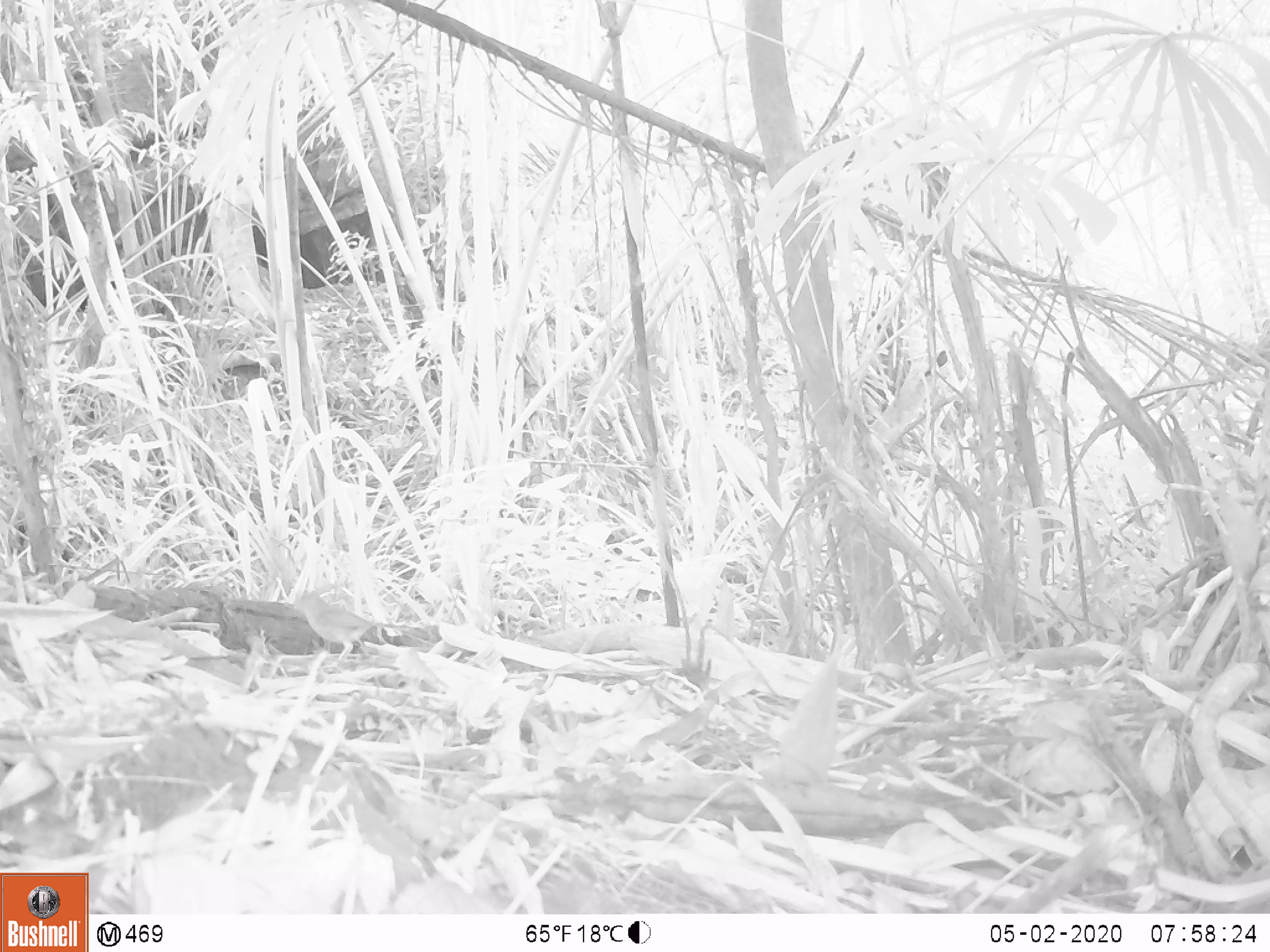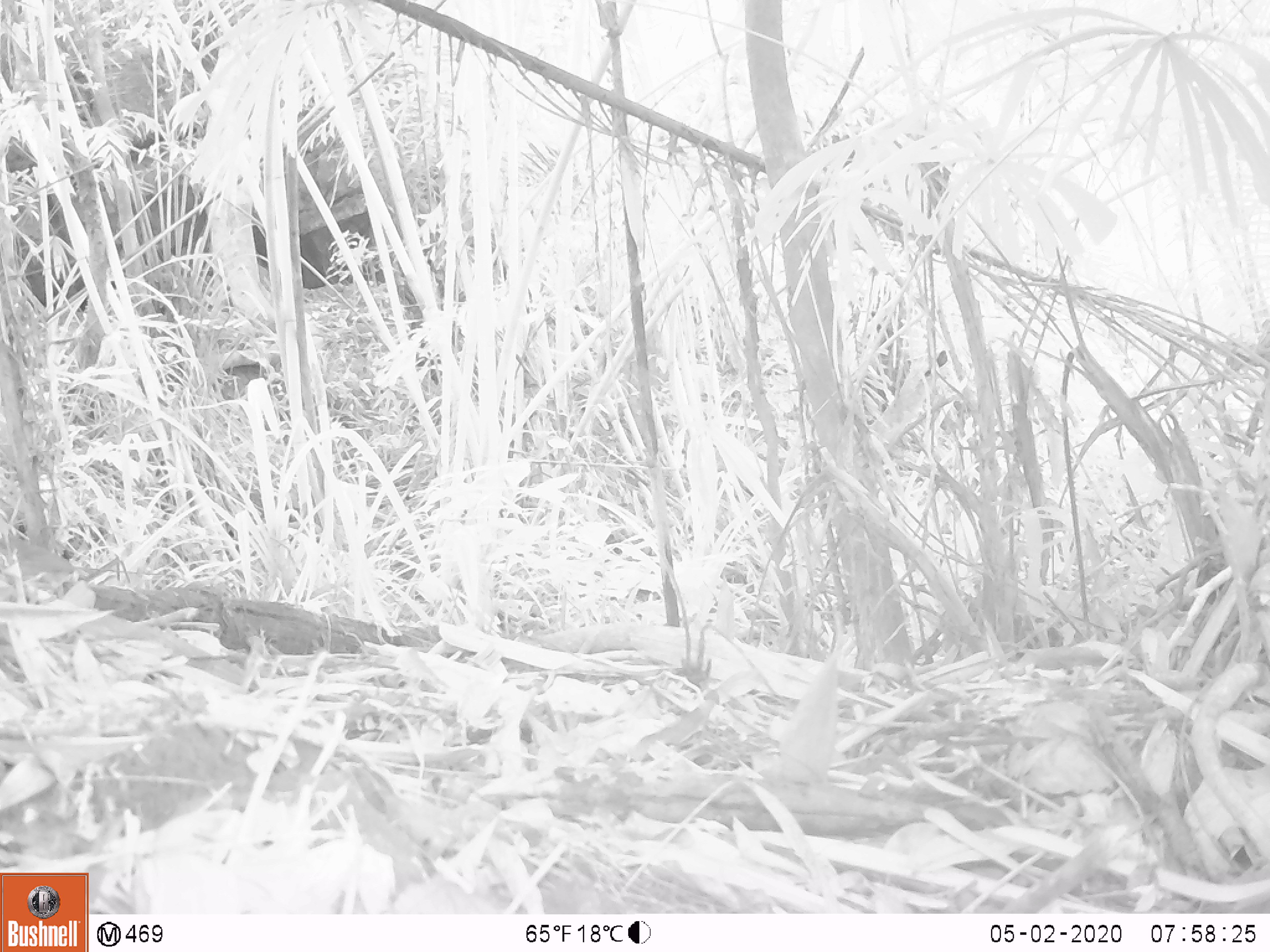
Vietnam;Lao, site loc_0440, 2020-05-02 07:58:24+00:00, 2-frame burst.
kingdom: Animalia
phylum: Chordata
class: Aves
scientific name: Aves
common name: bird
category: unidentified bird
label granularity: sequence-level